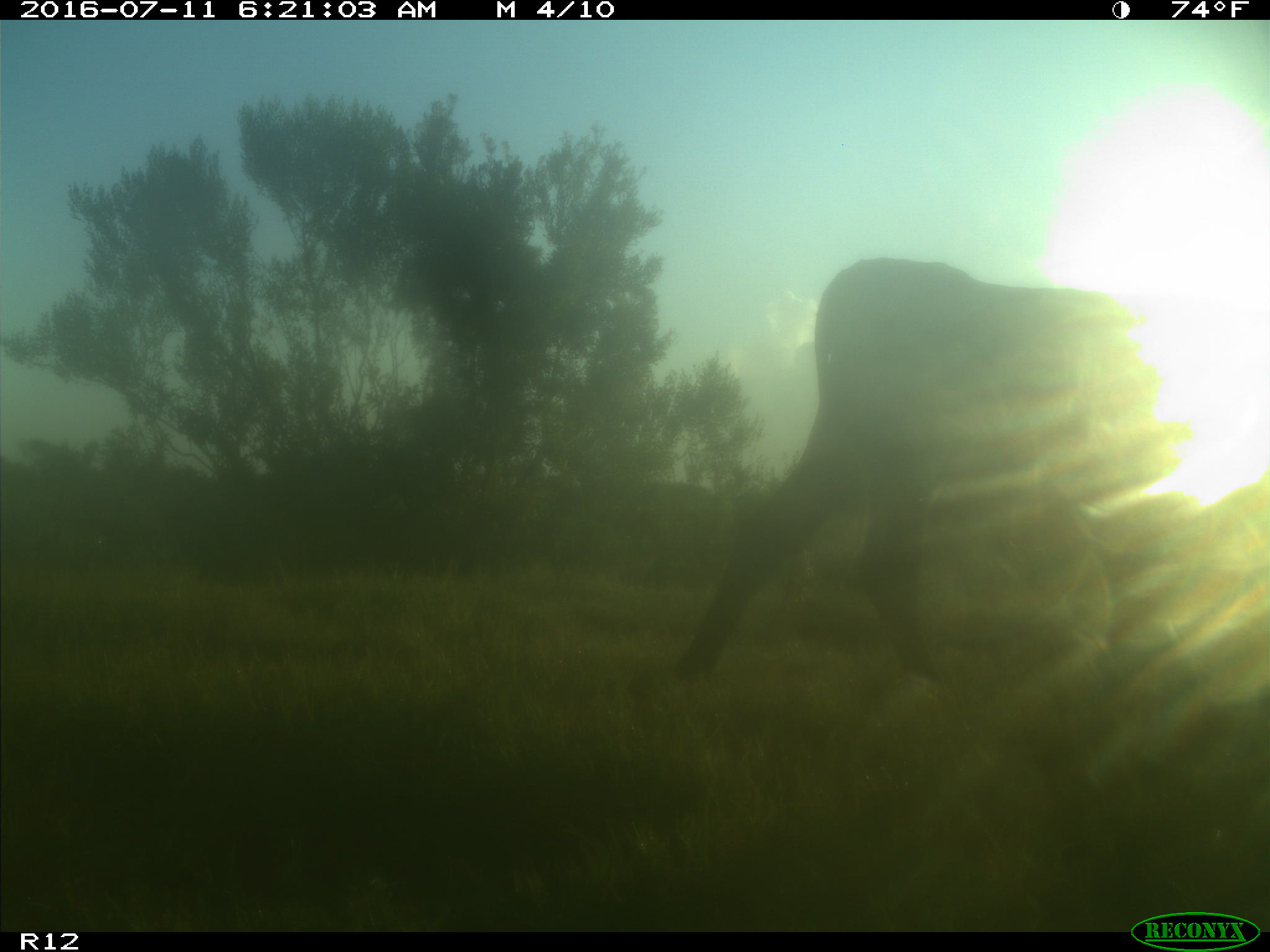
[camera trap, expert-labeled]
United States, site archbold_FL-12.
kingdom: Animalia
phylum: Chordata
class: Mammalia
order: Artiodactyla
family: Bovidae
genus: Bos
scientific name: Bos taurus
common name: domestic cow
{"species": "Bos taurus (domestic cow)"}